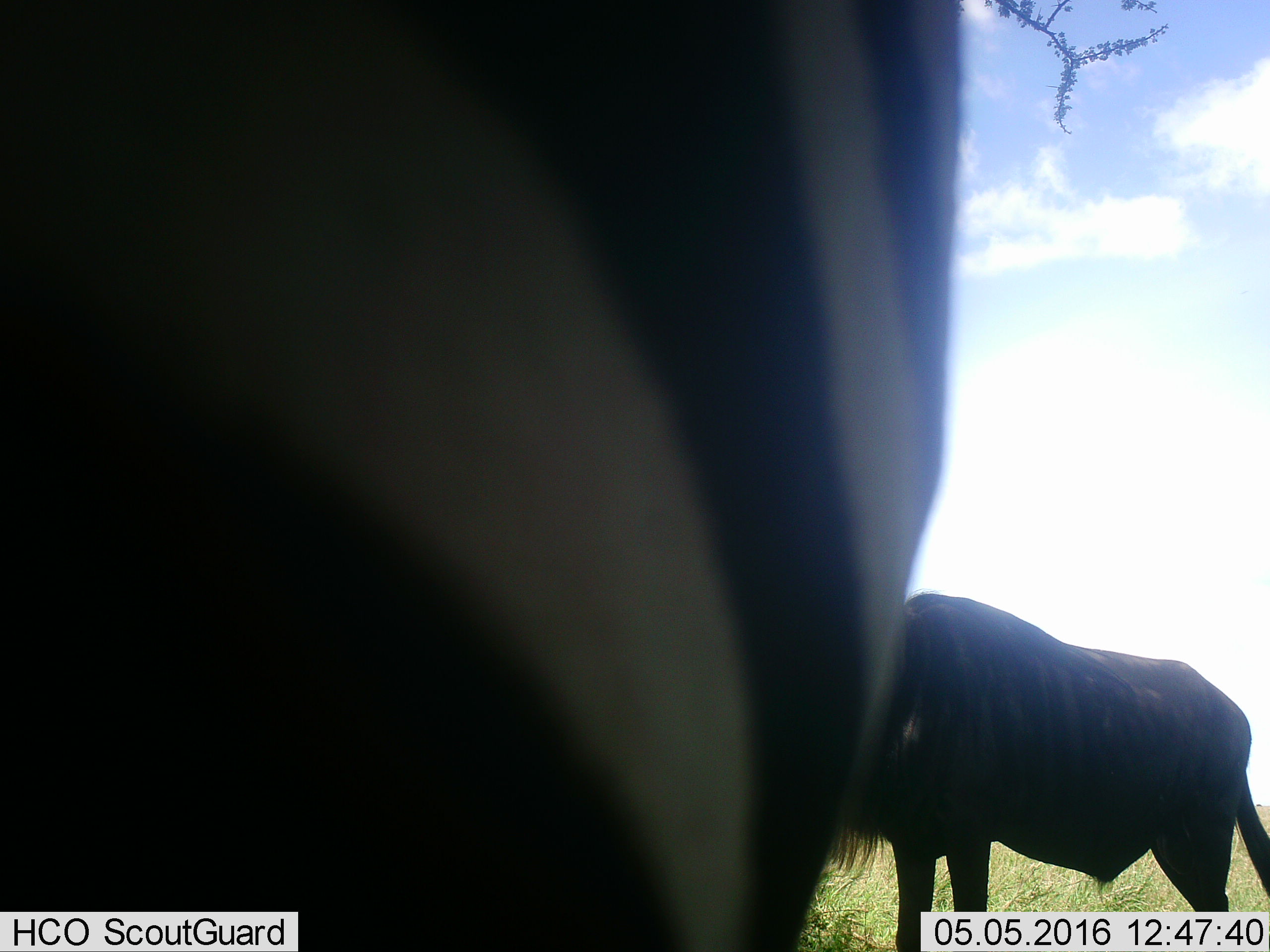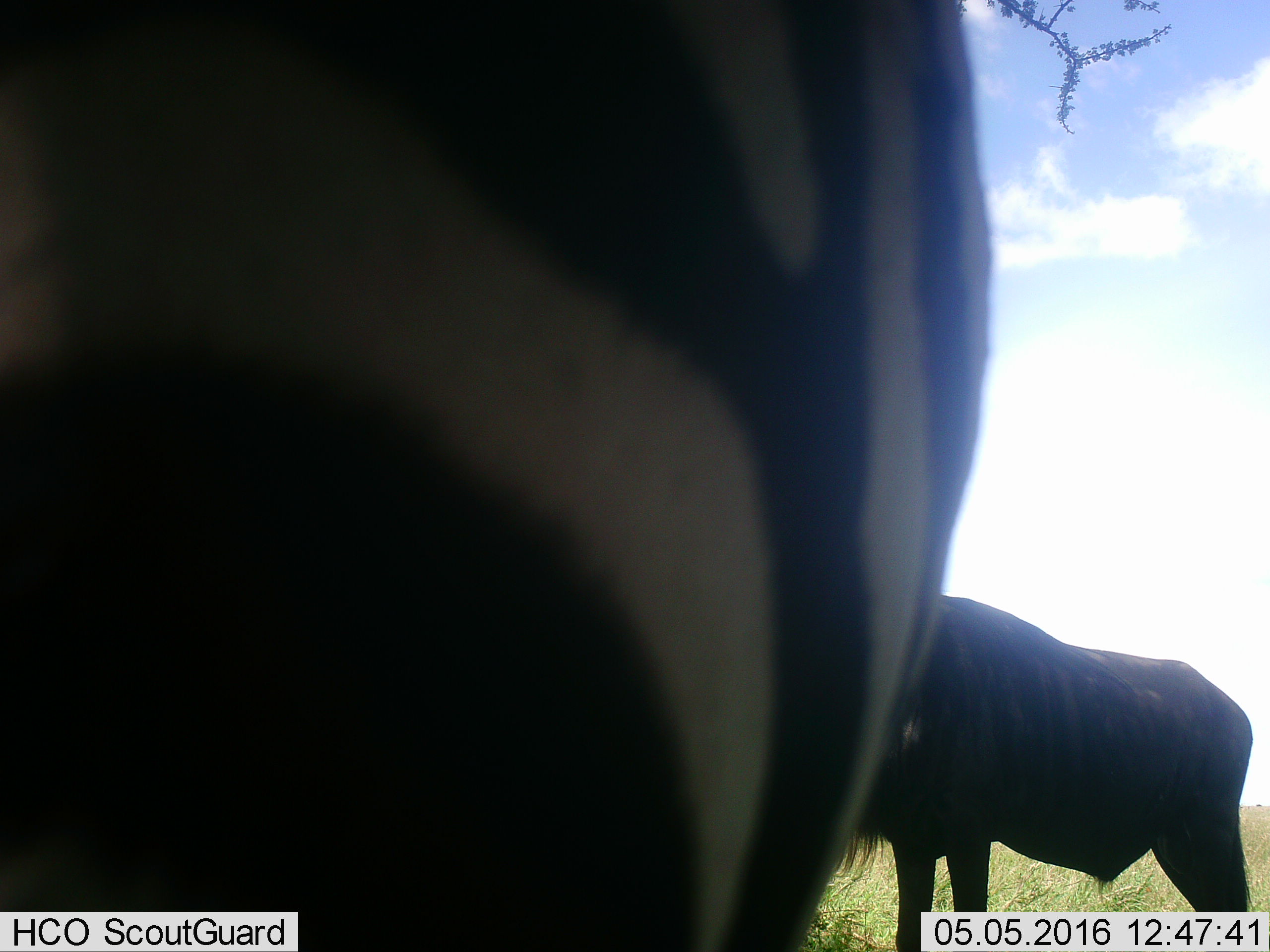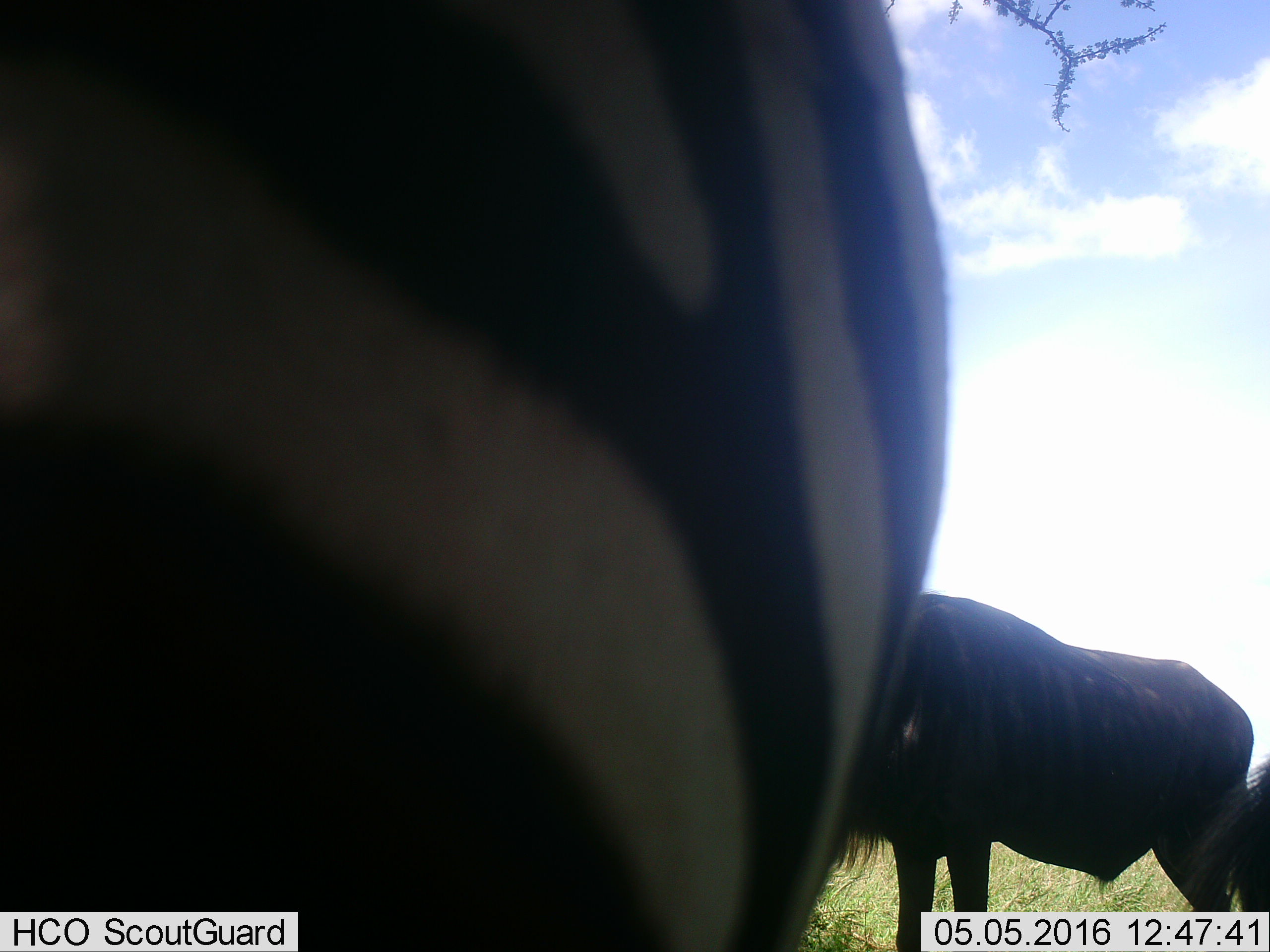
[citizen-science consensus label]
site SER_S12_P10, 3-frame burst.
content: unidentified animal